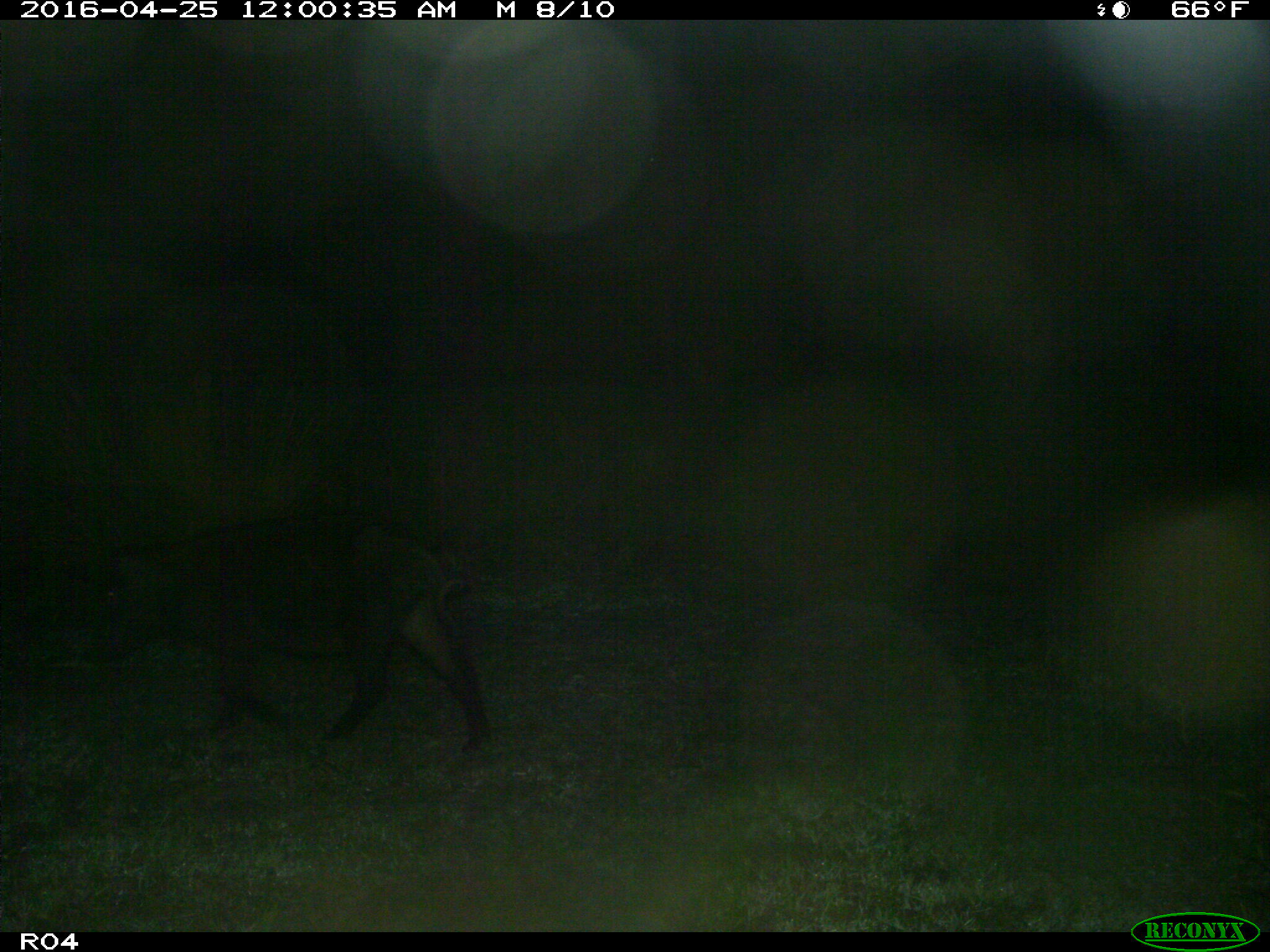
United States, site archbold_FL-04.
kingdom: Animalia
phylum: Chordata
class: Mammalia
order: Artiodactyla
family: Suidae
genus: Sus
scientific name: Sus scrofa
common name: wild boar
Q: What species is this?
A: Sus scrofa (wild boar).